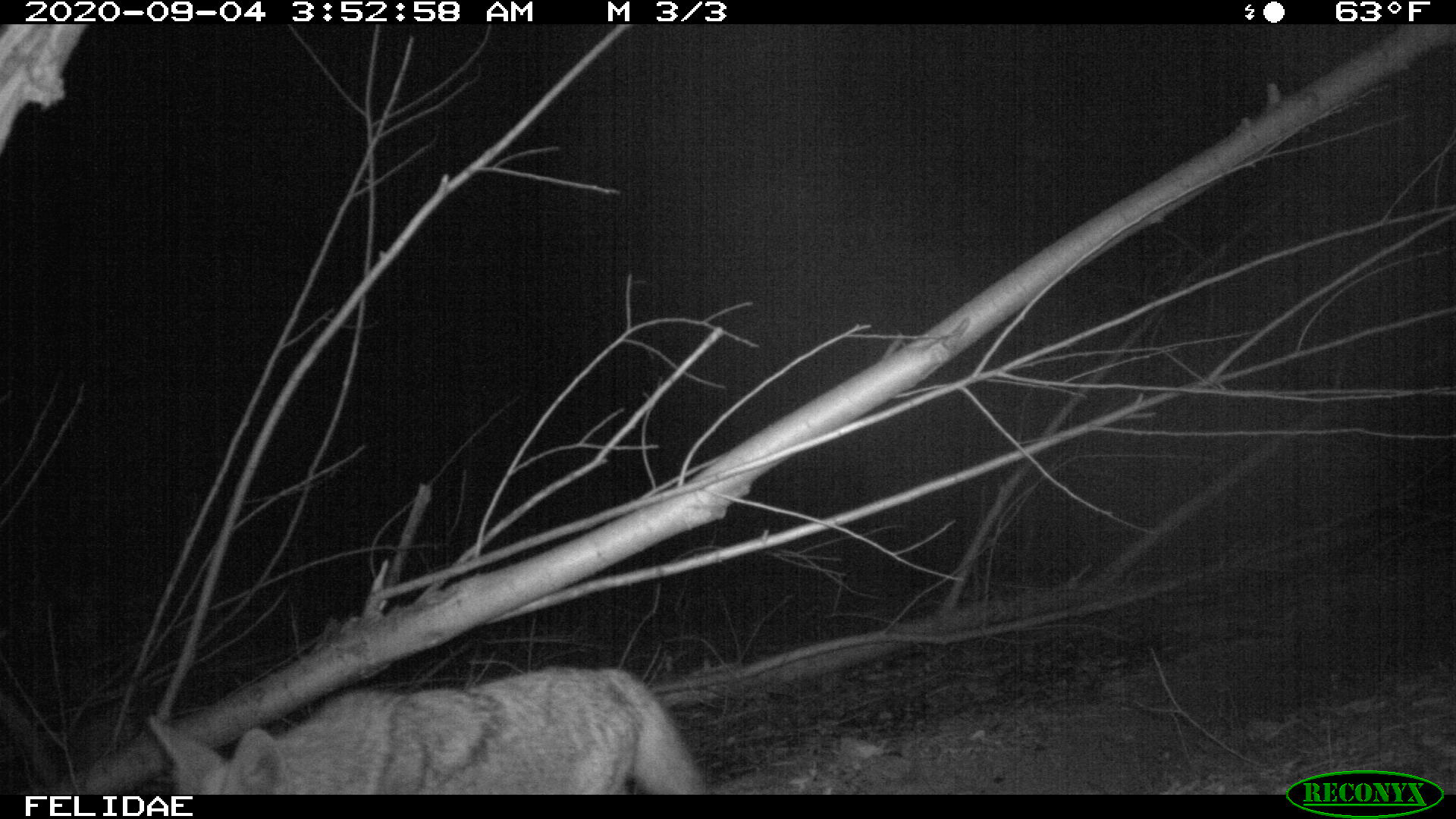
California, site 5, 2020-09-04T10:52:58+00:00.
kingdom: Animalia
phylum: Chordata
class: Mammalia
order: Carnivora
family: Canidae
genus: Canis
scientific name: Canis latrans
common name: coyote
Coyote (Canis latrans).